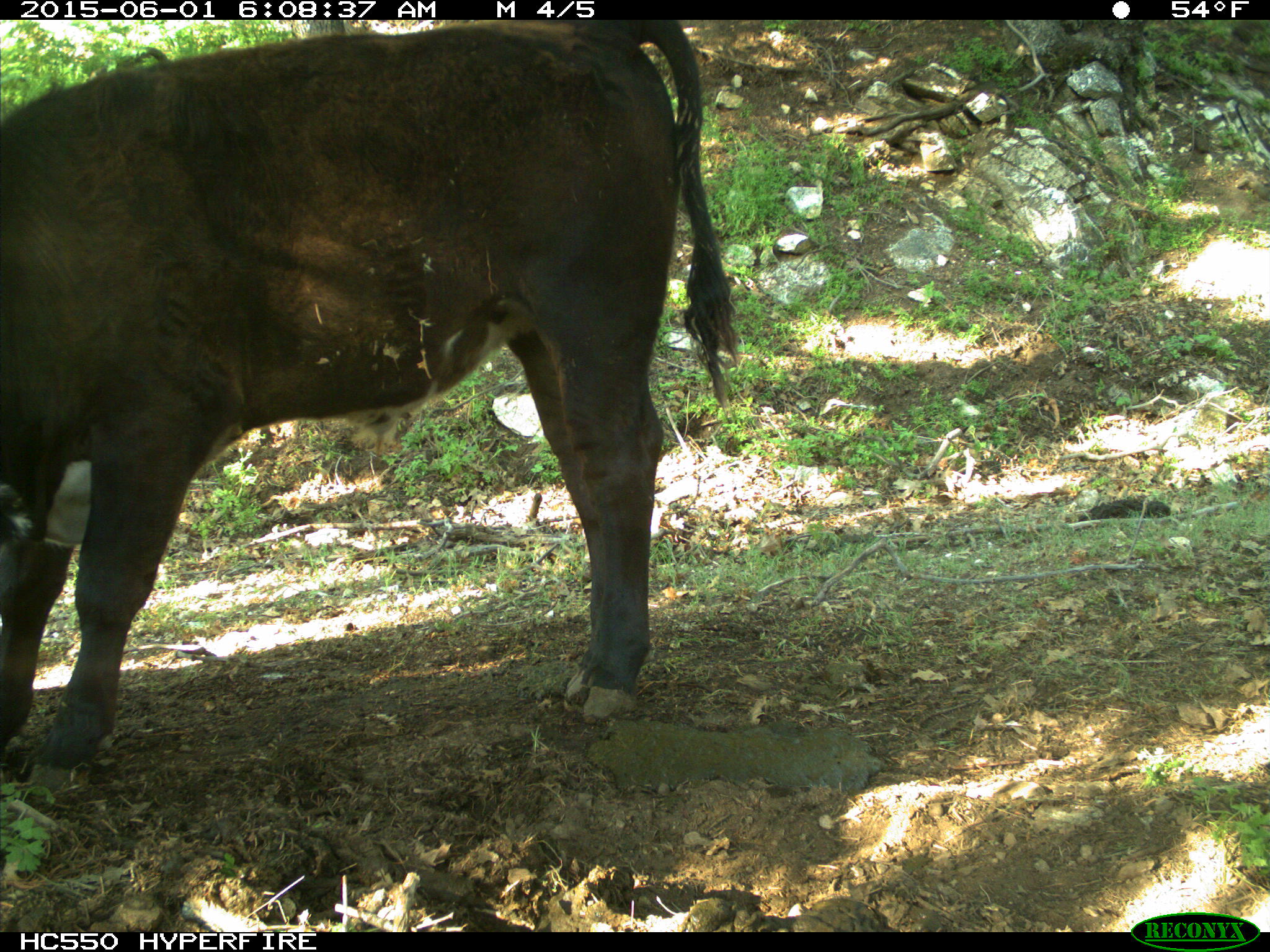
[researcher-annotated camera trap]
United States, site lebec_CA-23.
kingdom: Animalia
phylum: Chordata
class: Mammalia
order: Artiodactyla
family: Bovidae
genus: Bos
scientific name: Bos taurus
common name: domestic cow